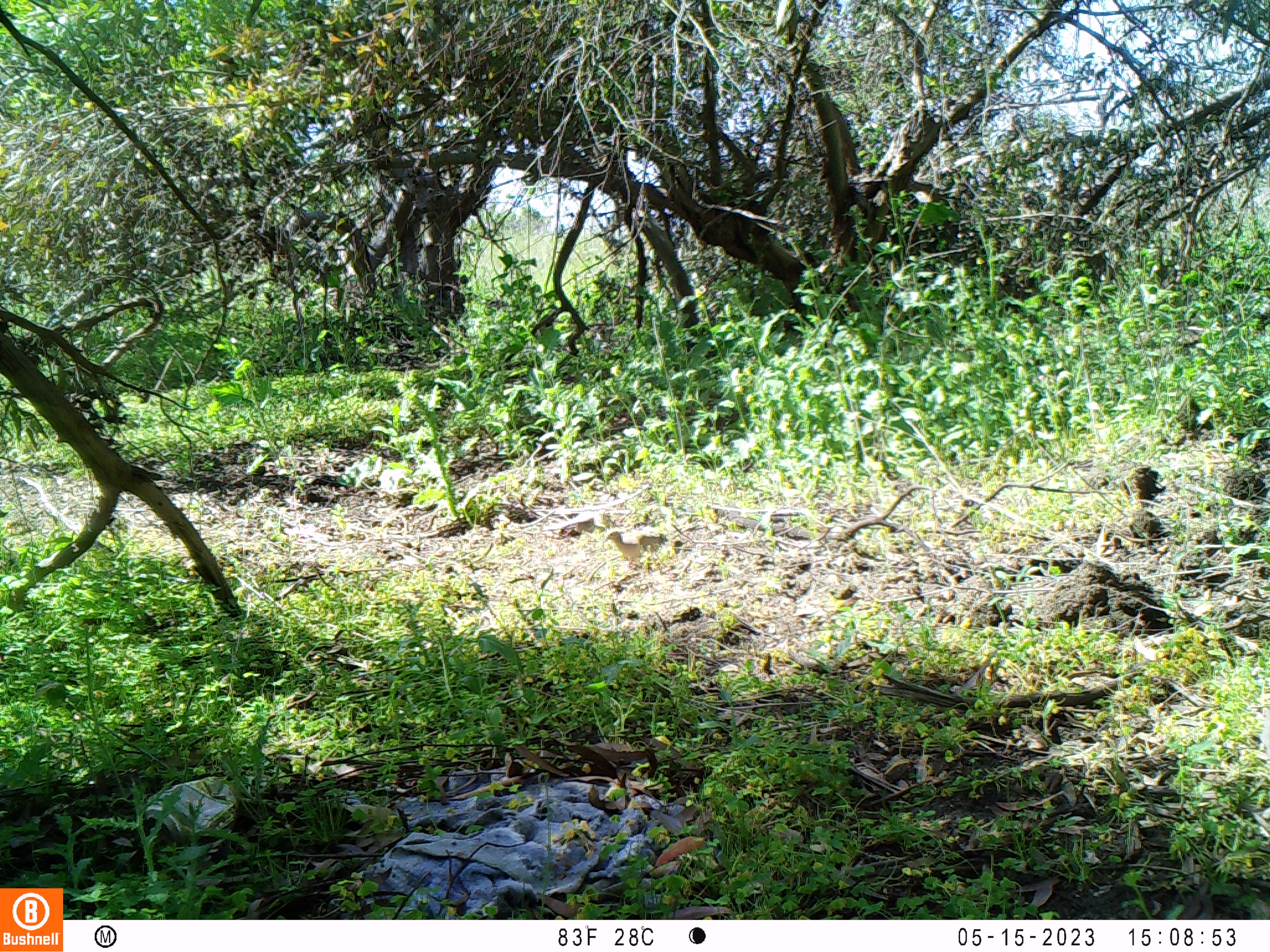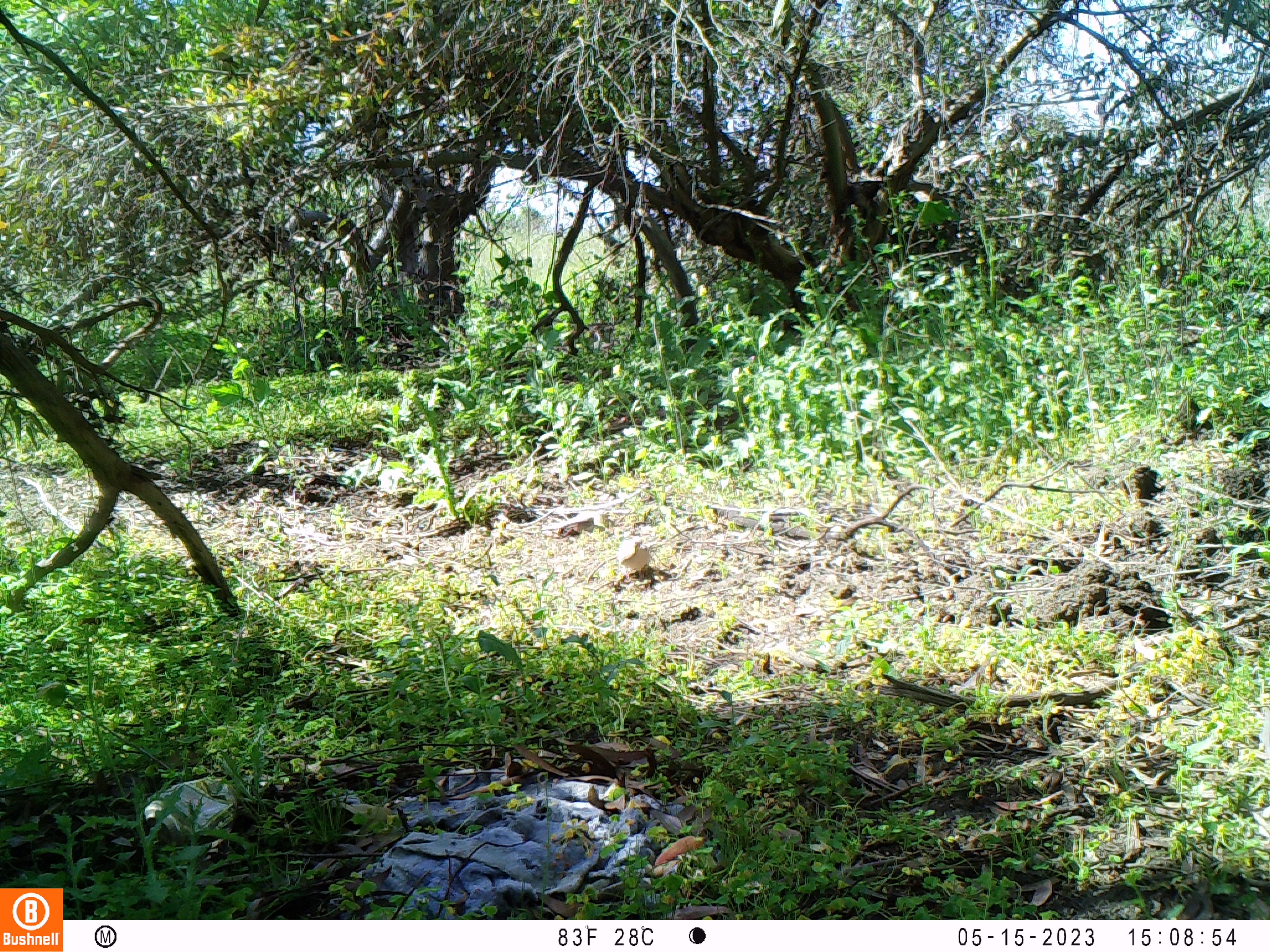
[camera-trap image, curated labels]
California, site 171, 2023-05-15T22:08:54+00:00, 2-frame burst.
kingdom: Animalia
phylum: Chordata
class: Aves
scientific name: Aves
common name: bird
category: unknown bird